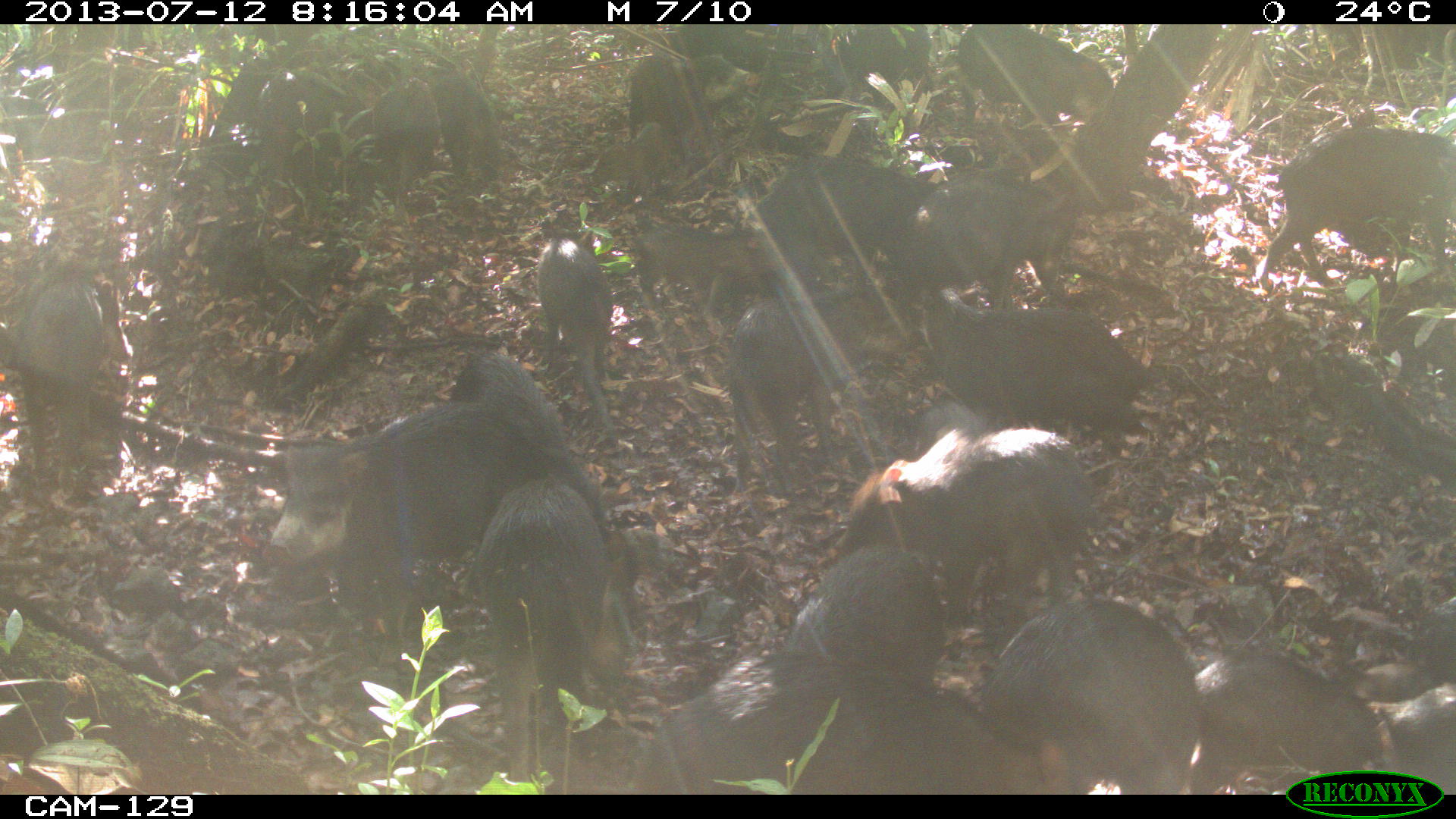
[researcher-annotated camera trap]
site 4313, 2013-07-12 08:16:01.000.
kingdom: Animalia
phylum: Chordata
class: Mammalia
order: Artiodactyla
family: Tayassuidae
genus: Tayassu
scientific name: Tayassu pecari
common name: white-lipped peccary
Tayassu pecari (white-lipped peccary), count 20.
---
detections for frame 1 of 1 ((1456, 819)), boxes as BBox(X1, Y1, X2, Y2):
group: BBox(0, 25, 1454, 793)